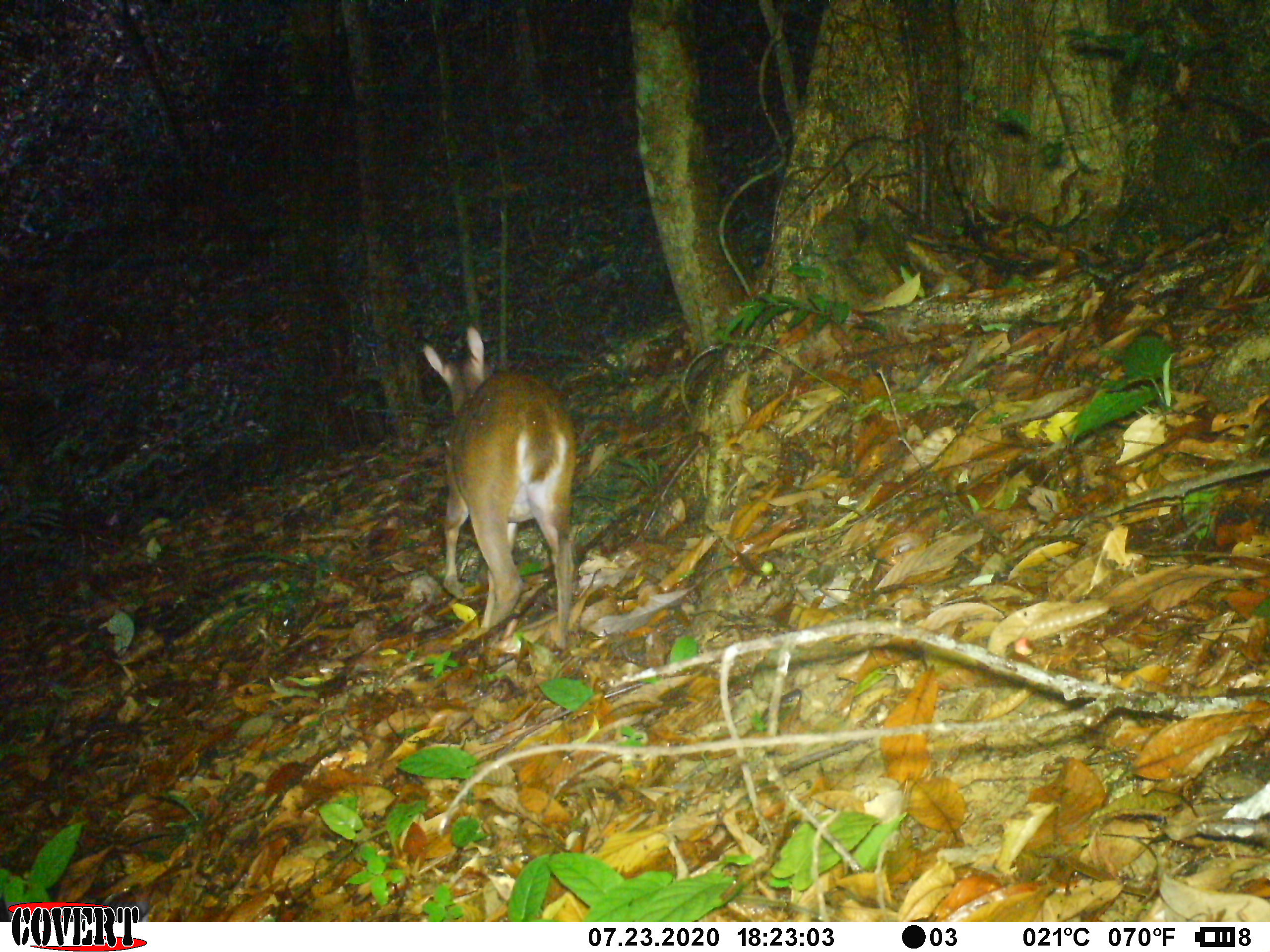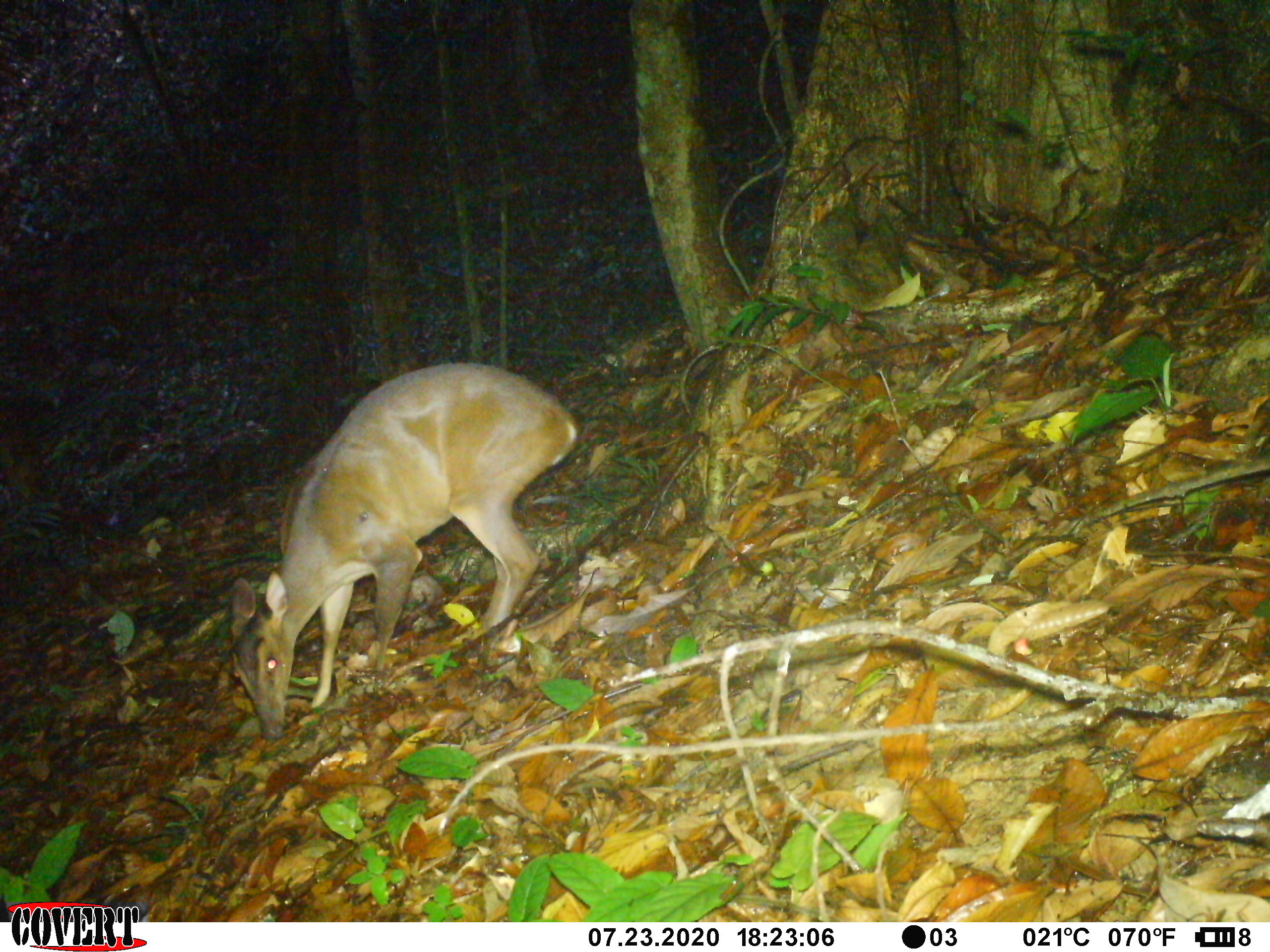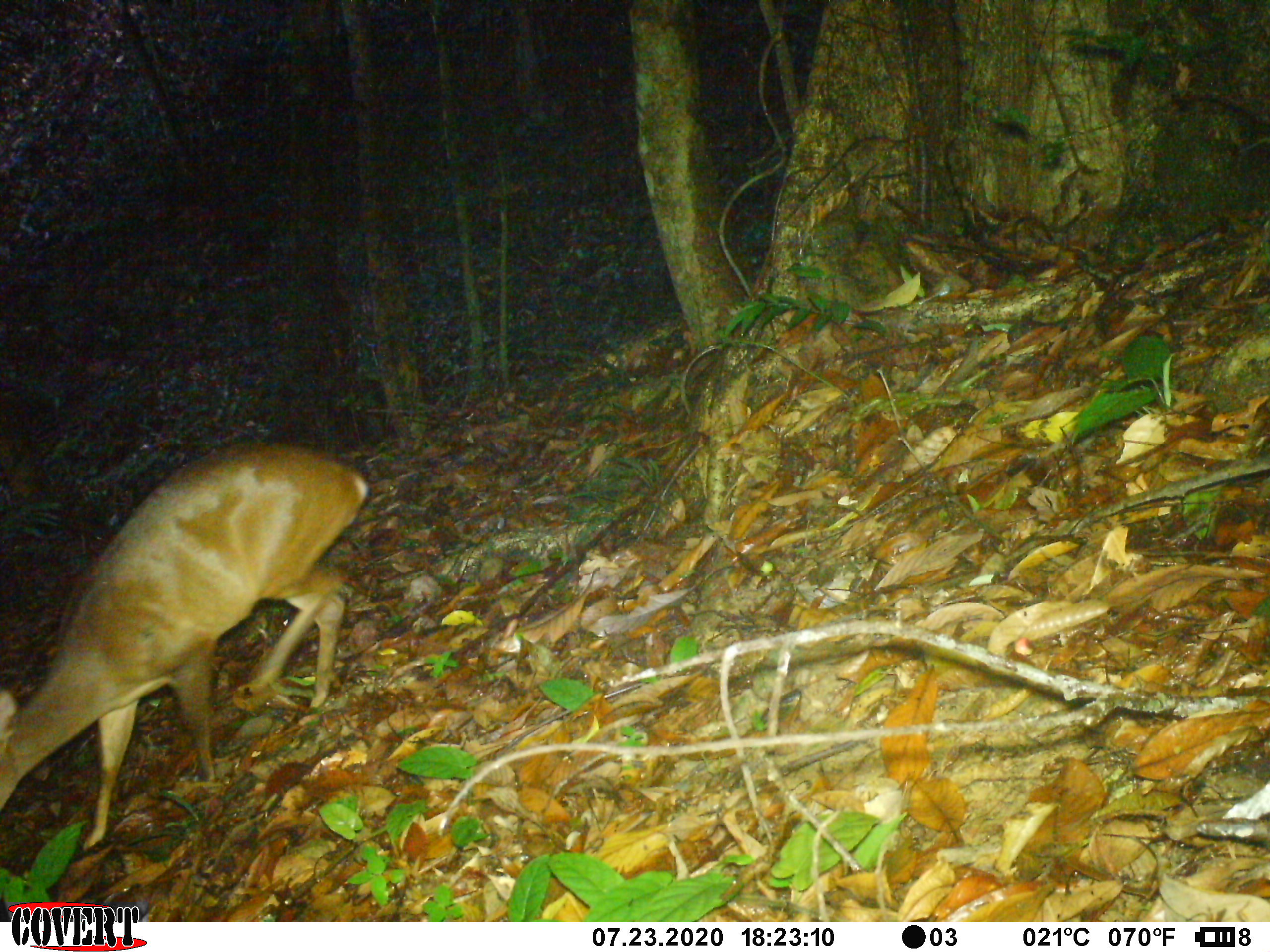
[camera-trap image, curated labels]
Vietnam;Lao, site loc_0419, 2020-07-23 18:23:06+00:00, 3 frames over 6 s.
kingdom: Animalia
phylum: Chordata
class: Mammalia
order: Artiodactyla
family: Cervidae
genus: Muntiacus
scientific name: Muntiacus vuquangensis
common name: large-antlered muntjac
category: large antlered muntjac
Large antlered muntjac (large-antlered muntjac) (Muntiacus vuquangensis). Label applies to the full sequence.